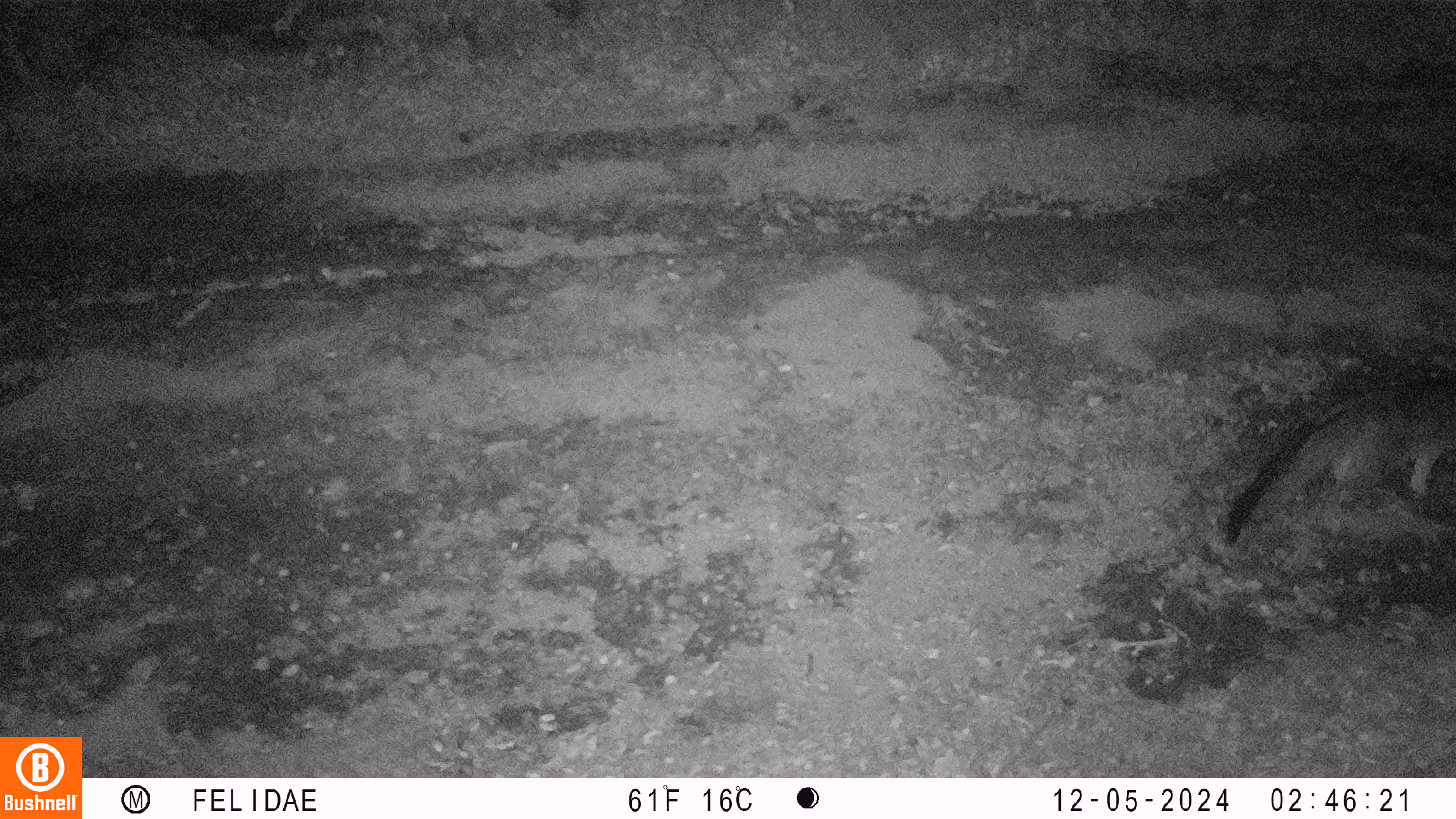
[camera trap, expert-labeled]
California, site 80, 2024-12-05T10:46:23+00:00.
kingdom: Animalia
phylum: Chordata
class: Mammalia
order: Carnivora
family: Canidae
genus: Urocyon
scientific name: Urocyon cinereoargenteus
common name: gray fox